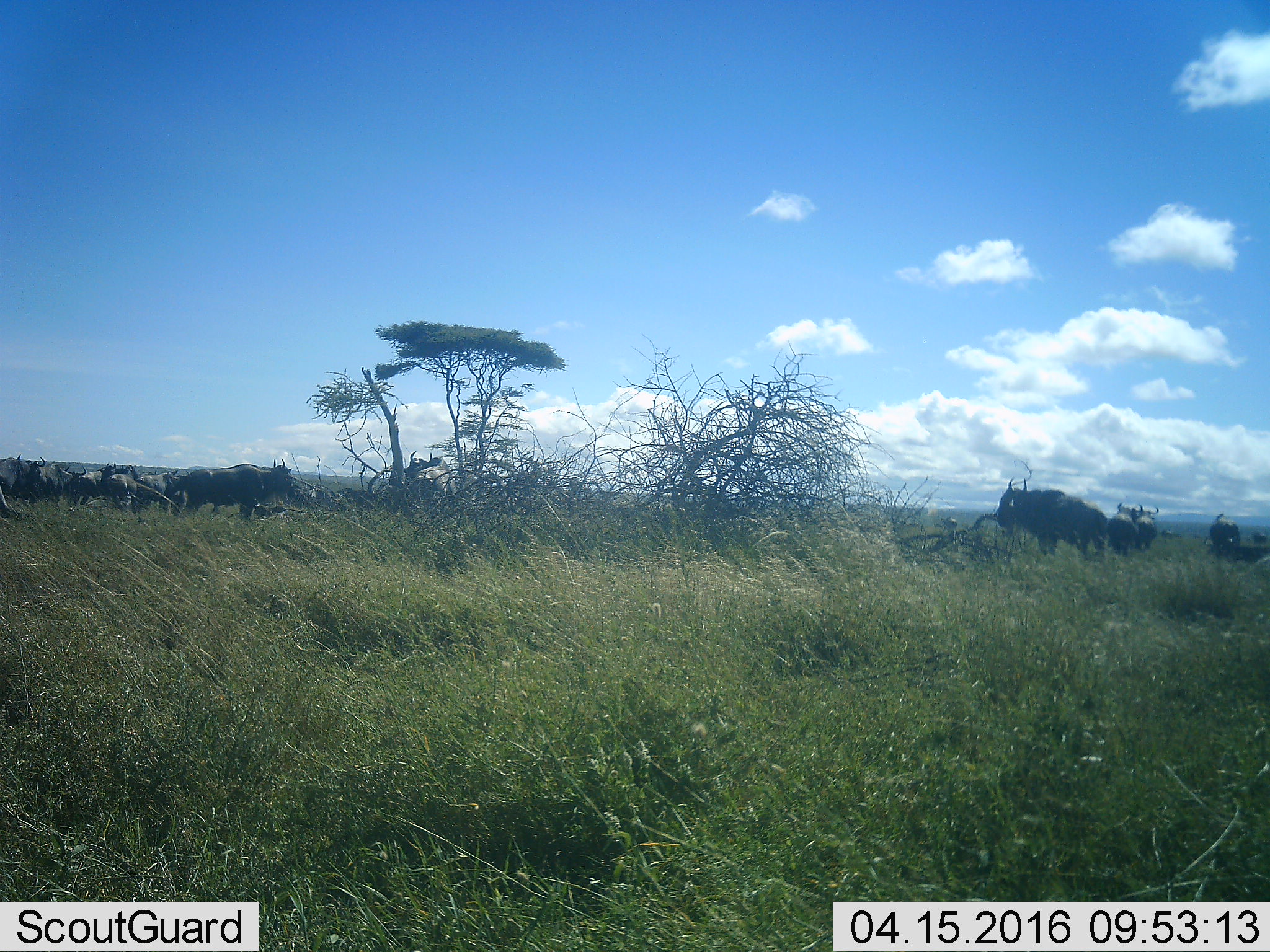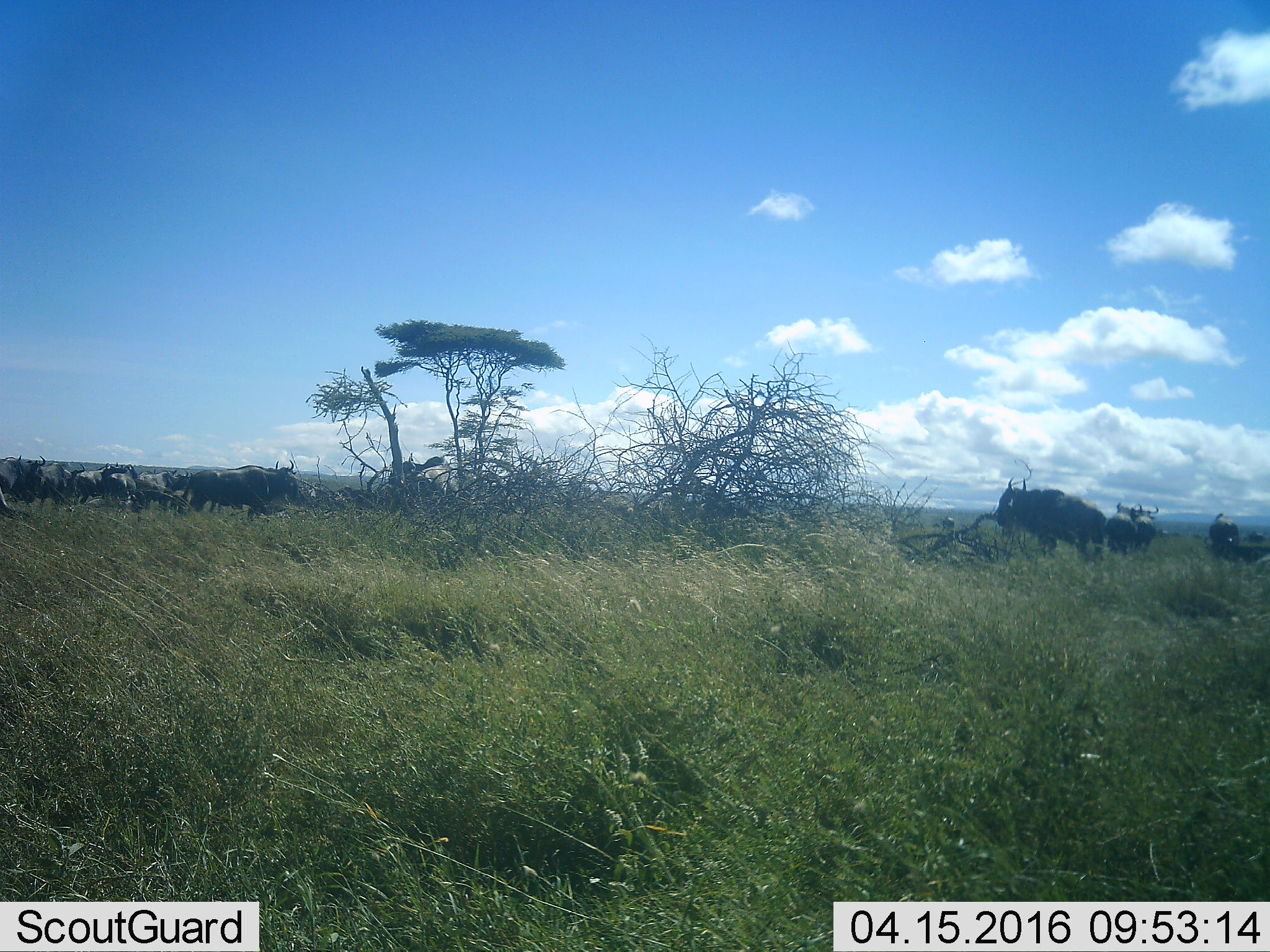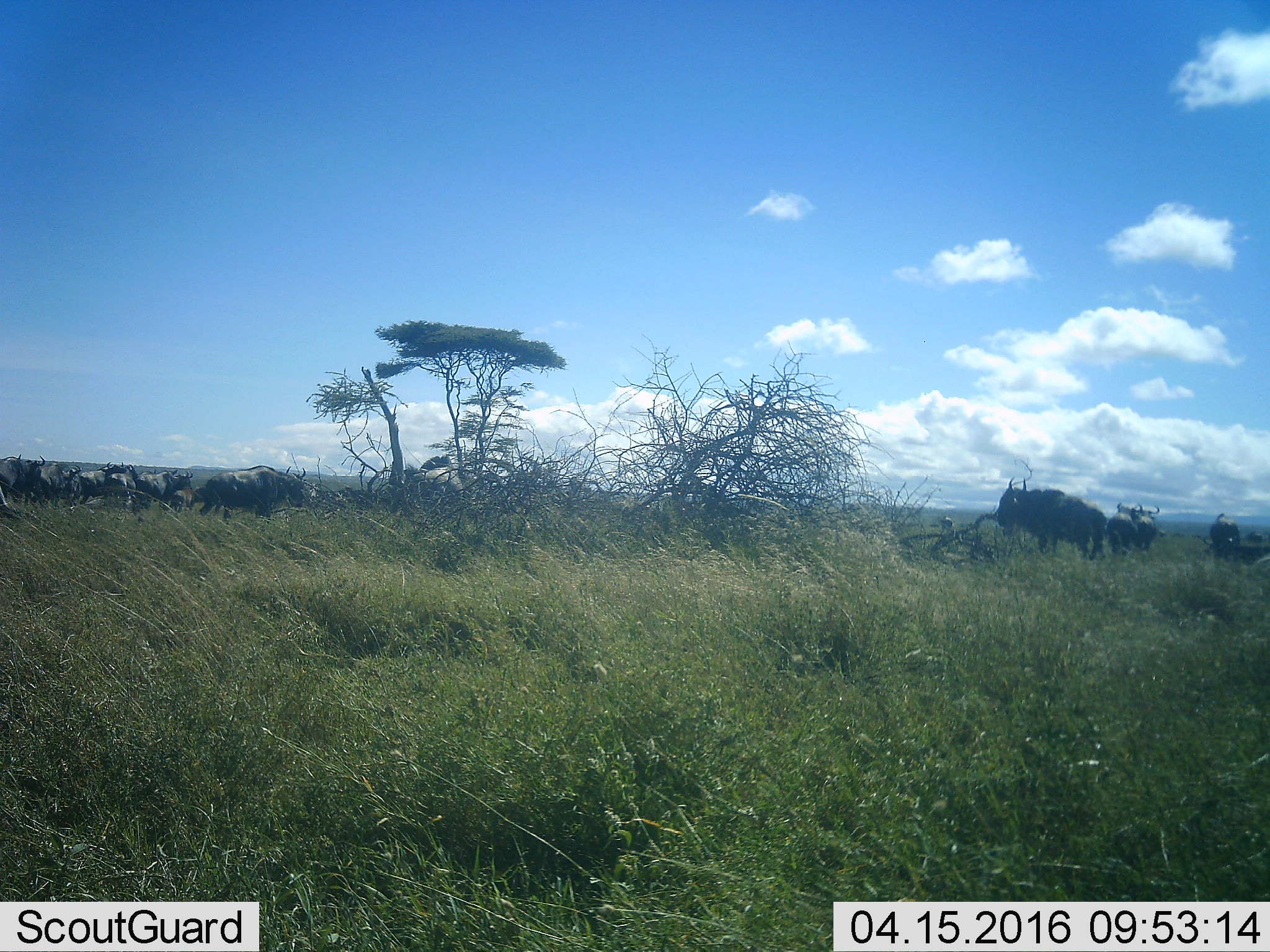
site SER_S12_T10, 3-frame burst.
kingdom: Animalia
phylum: Chordata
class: Mammalia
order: Artiodactyla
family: Bovidae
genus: Connochaetes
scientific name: Connochaetes taurinus taurinus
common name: blue wildebeest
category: wildebeestblue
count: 11-50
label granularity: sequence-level